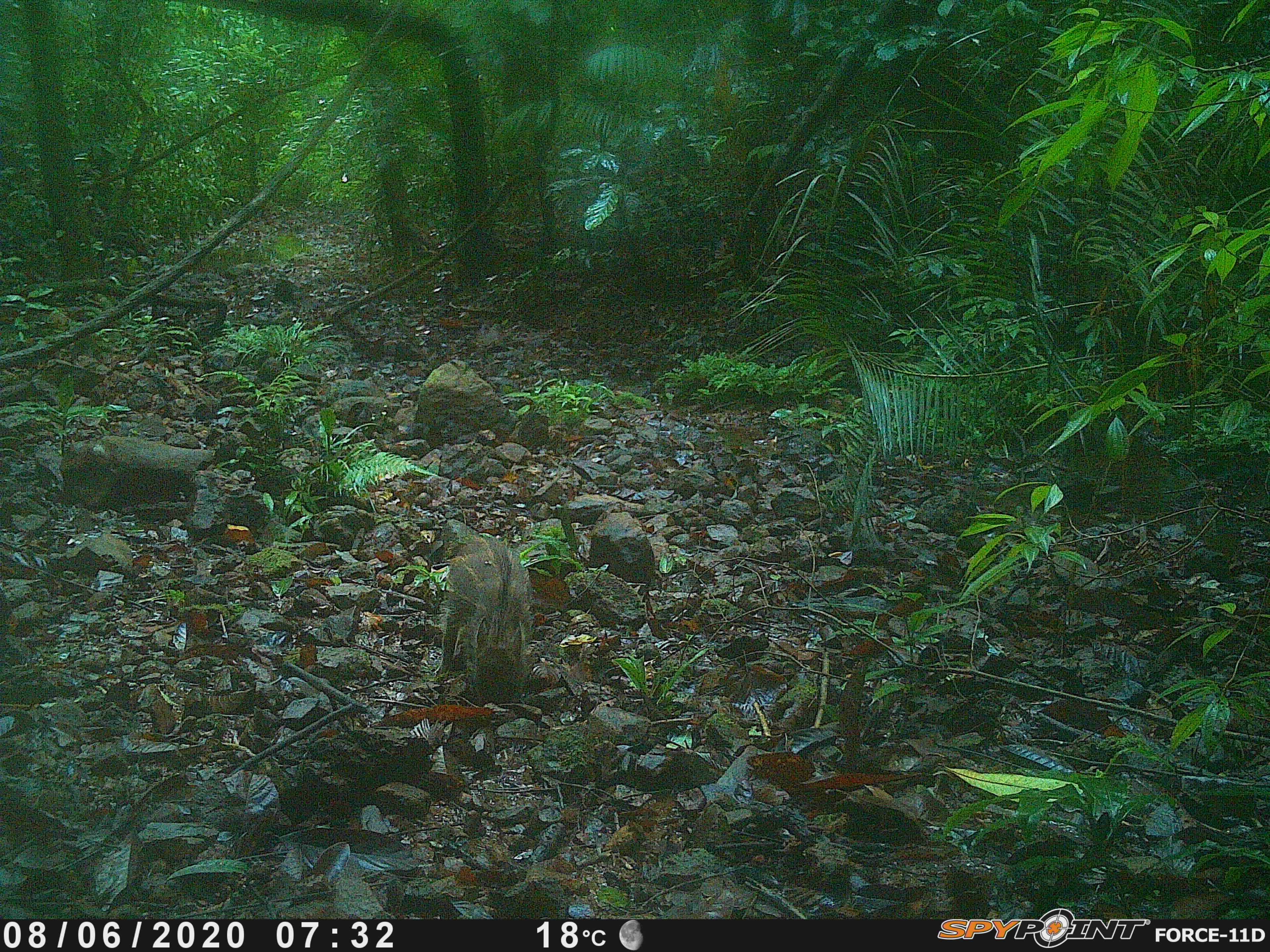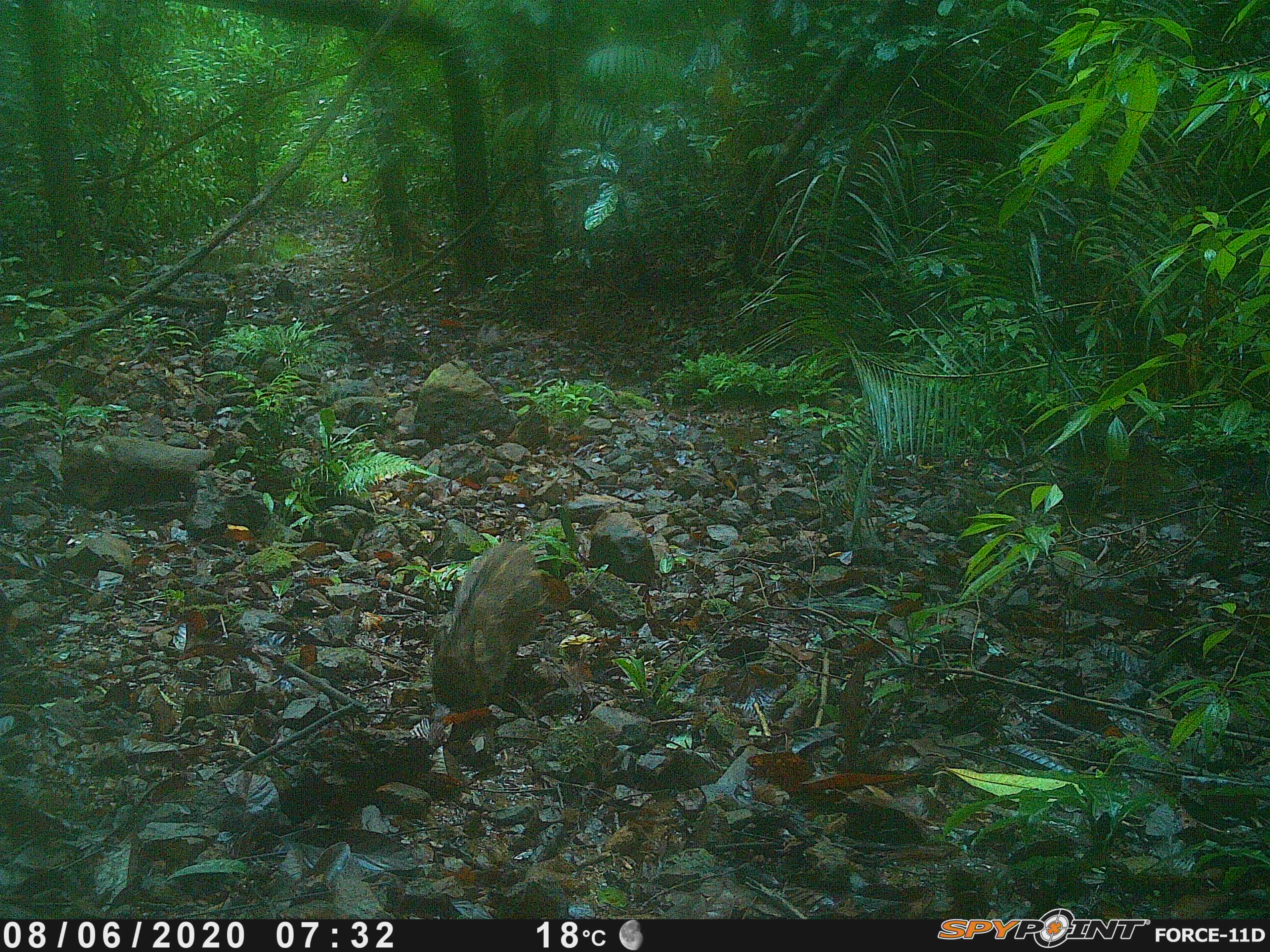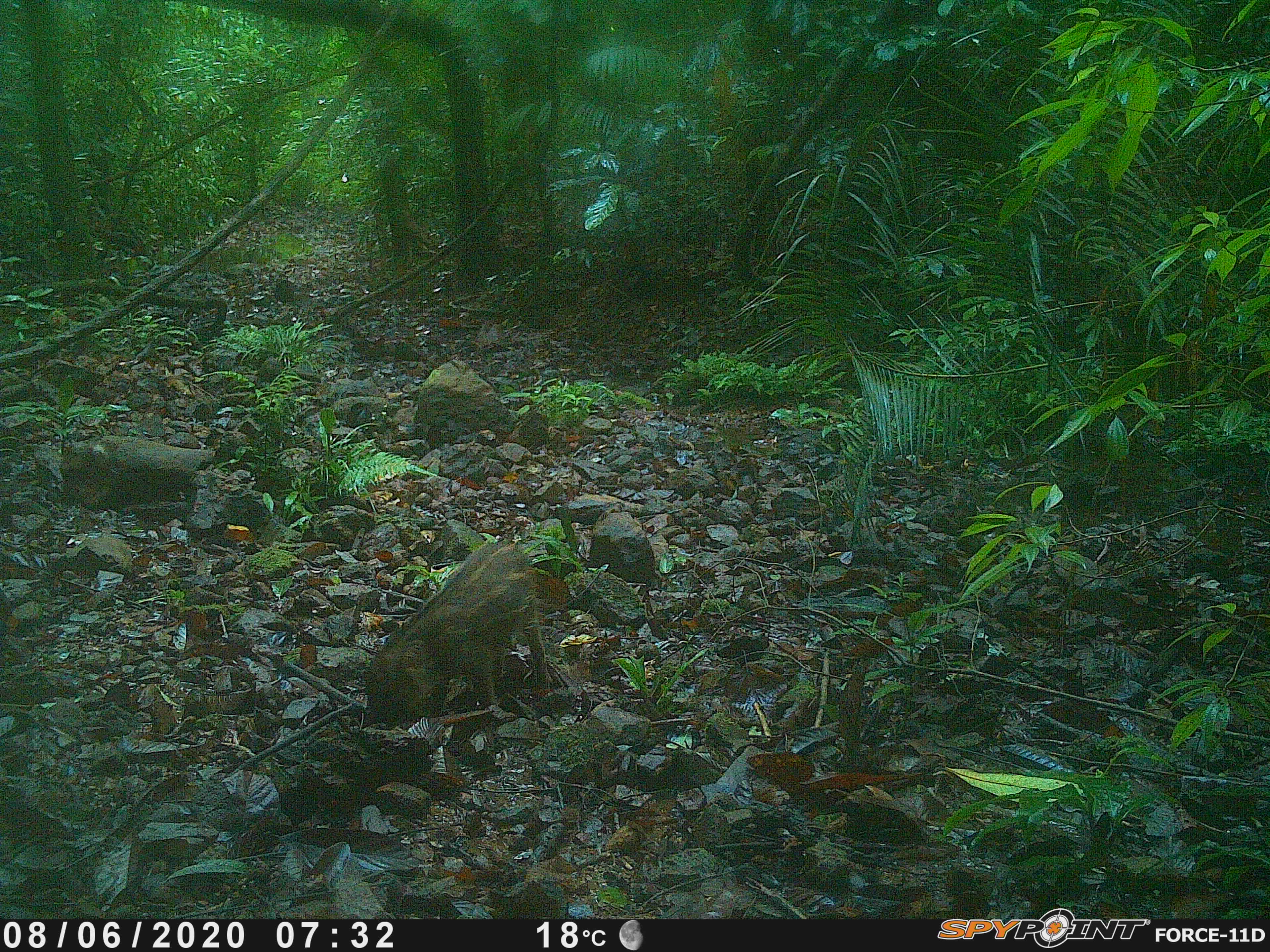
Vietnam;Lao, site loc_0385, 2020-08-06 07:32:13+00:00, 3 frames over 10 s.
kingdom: Animalia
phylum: Chordata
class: Mammalia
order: Artiodactyla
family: Suidae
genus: Sus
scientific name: Sus scrofa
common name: eurasian wild pig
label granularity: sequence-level